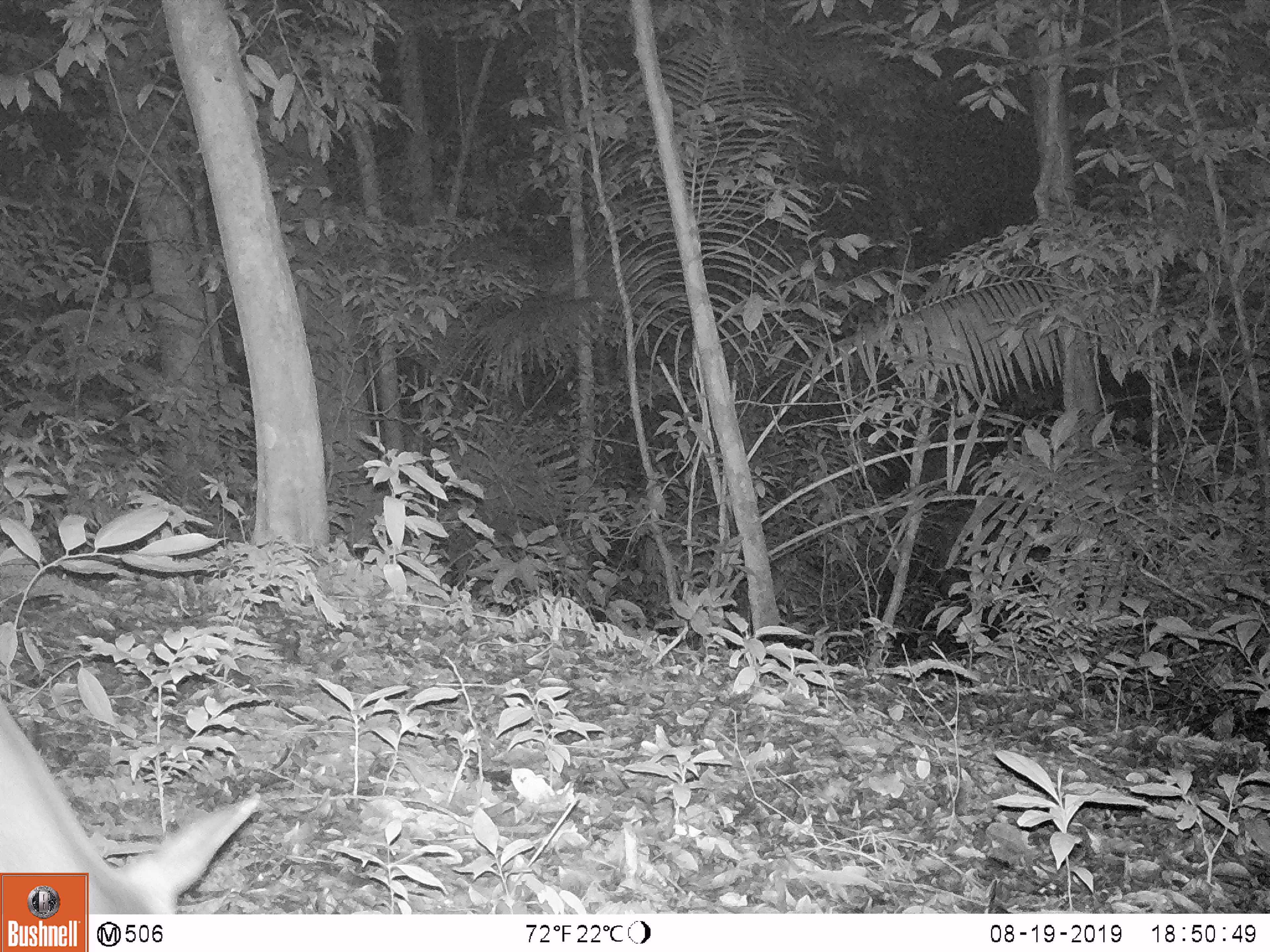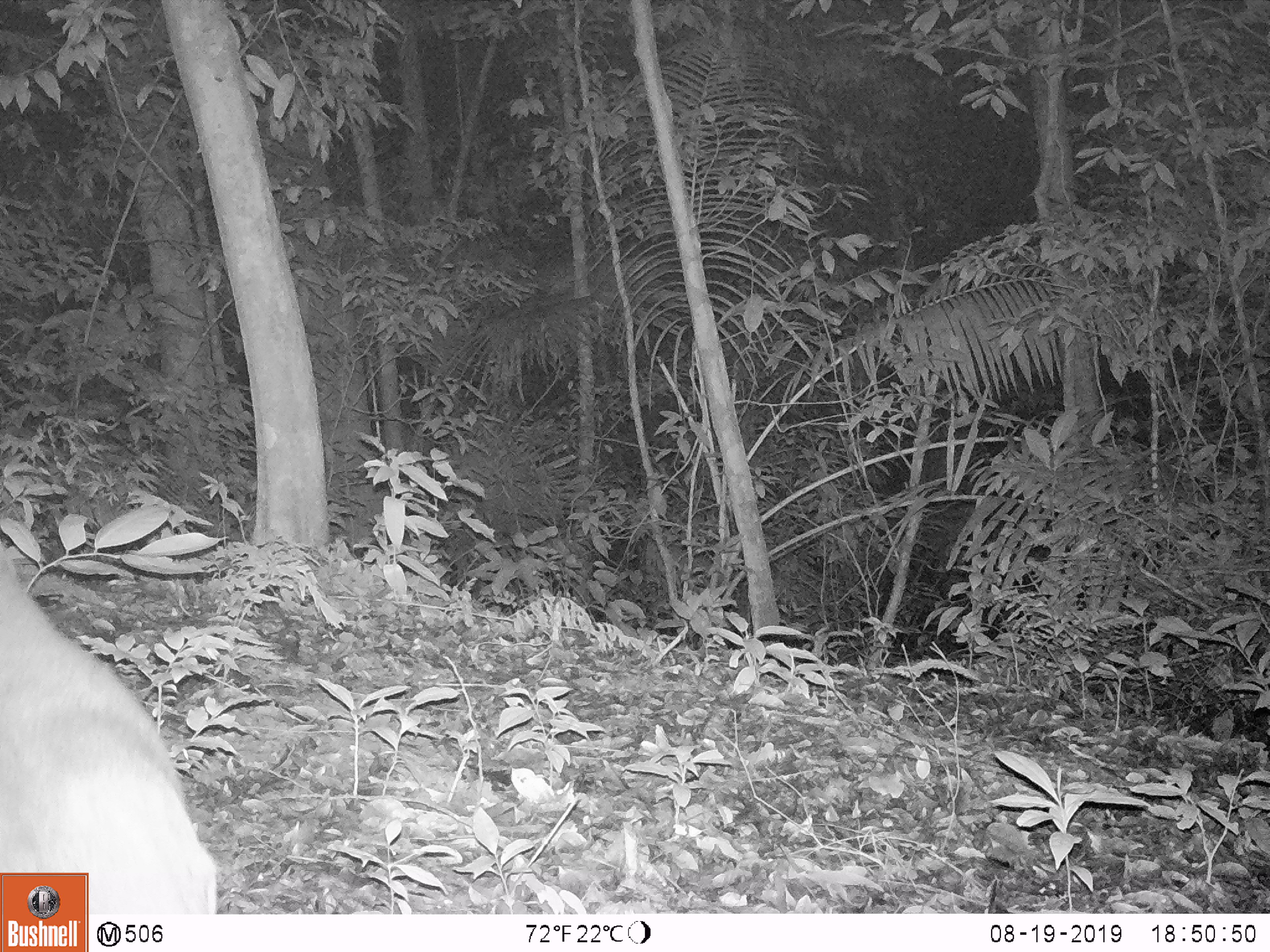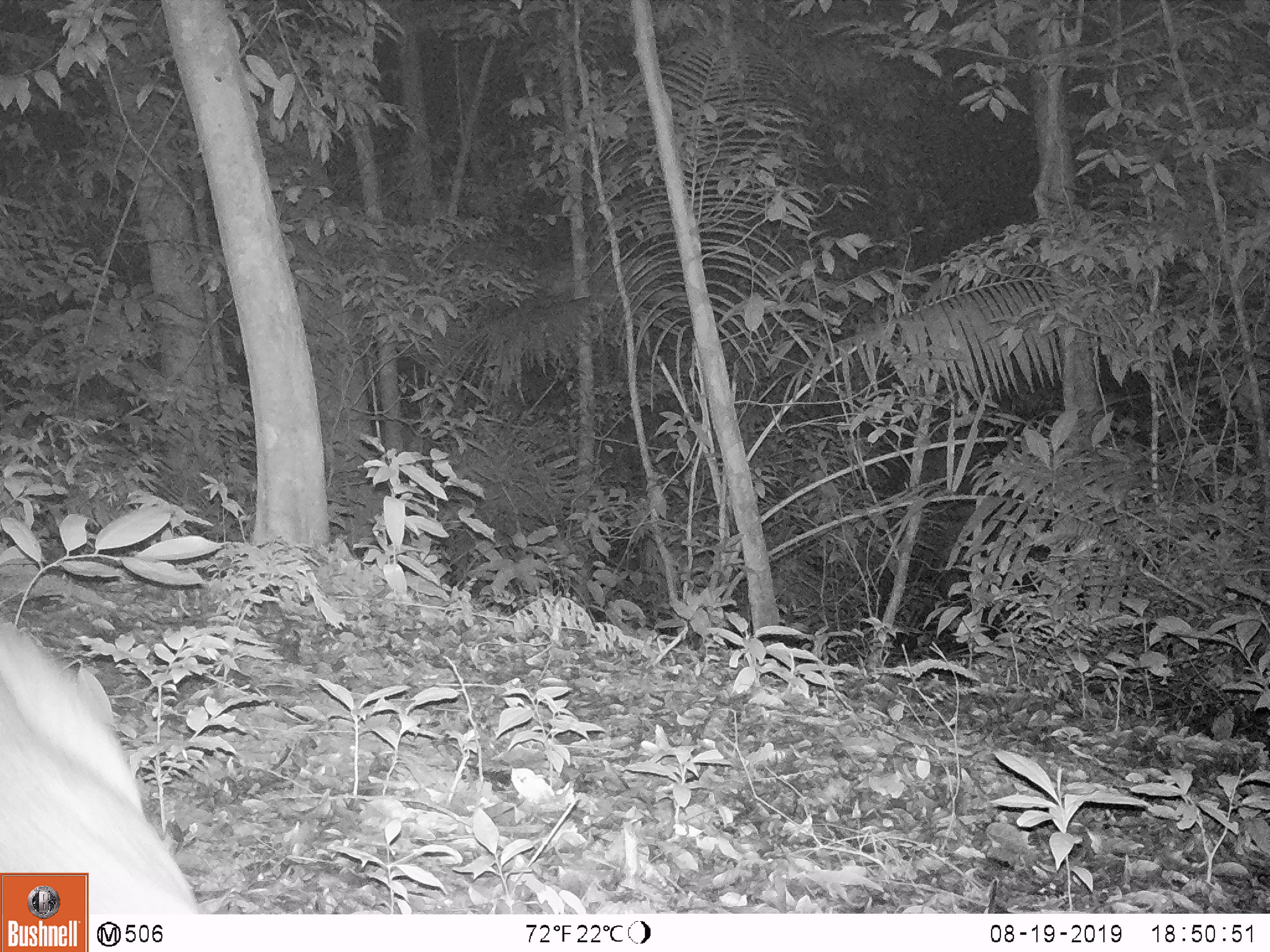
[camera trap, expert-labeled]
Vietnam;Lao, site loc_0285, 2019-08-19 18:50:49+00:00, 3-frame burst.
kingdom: Animalia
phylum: Chordata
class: Mammalia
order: Artiodactyla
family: Cervidae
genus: Muntiacus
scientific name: Muntiacus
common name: muntjacs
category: unidentified muntjac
Unidentified muntjac (muntjacs) (Muntiacus). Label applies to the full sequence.